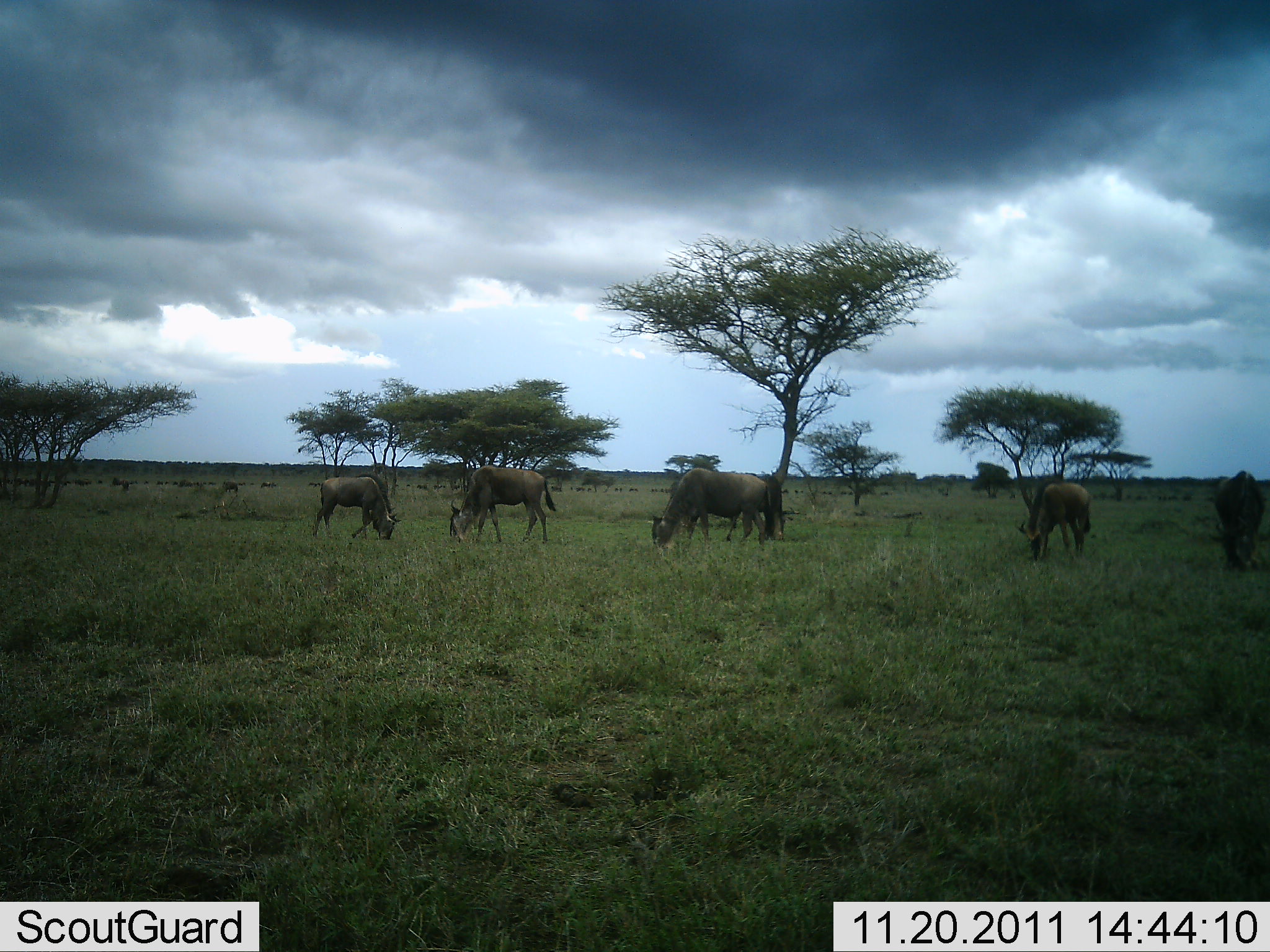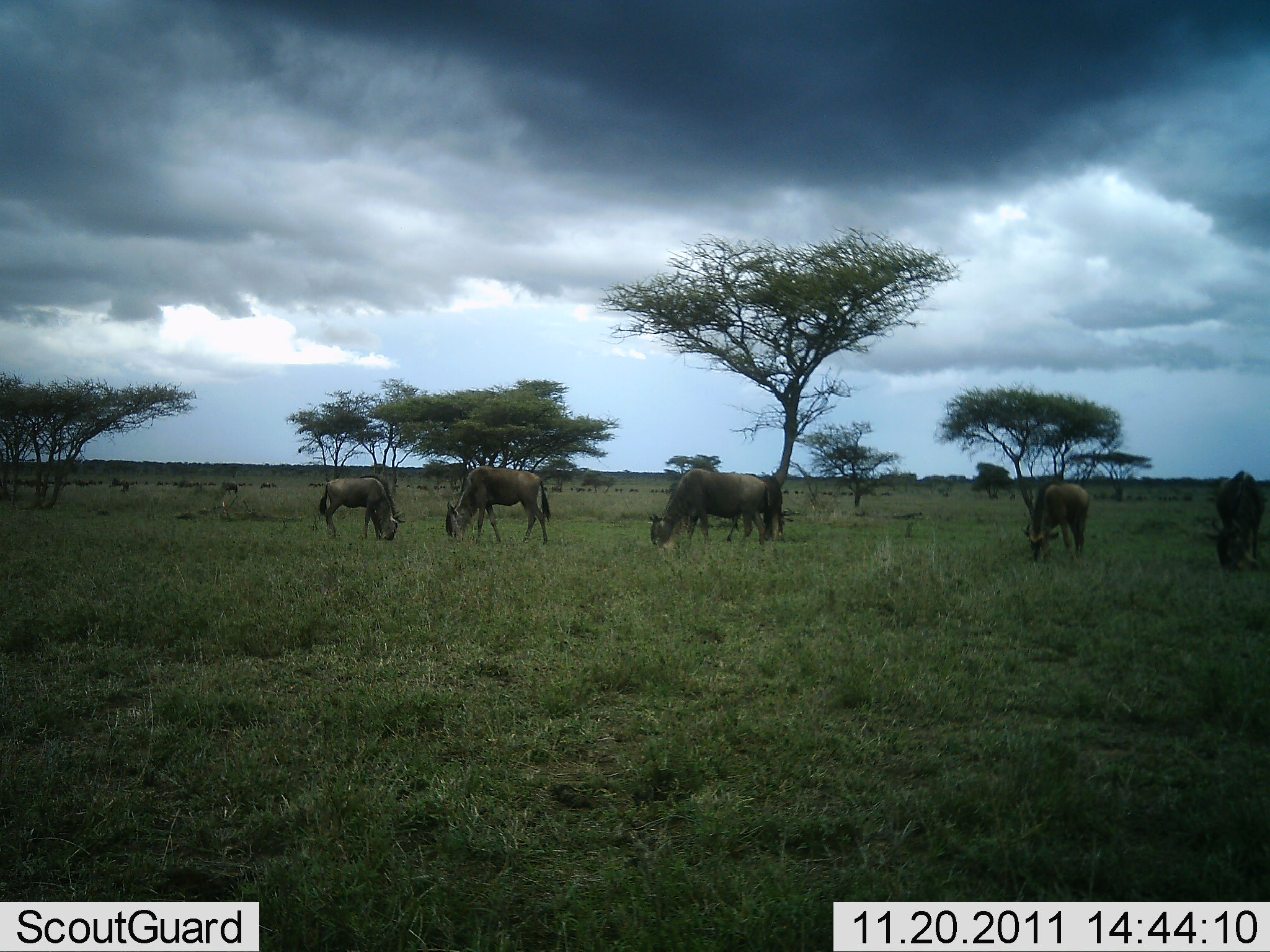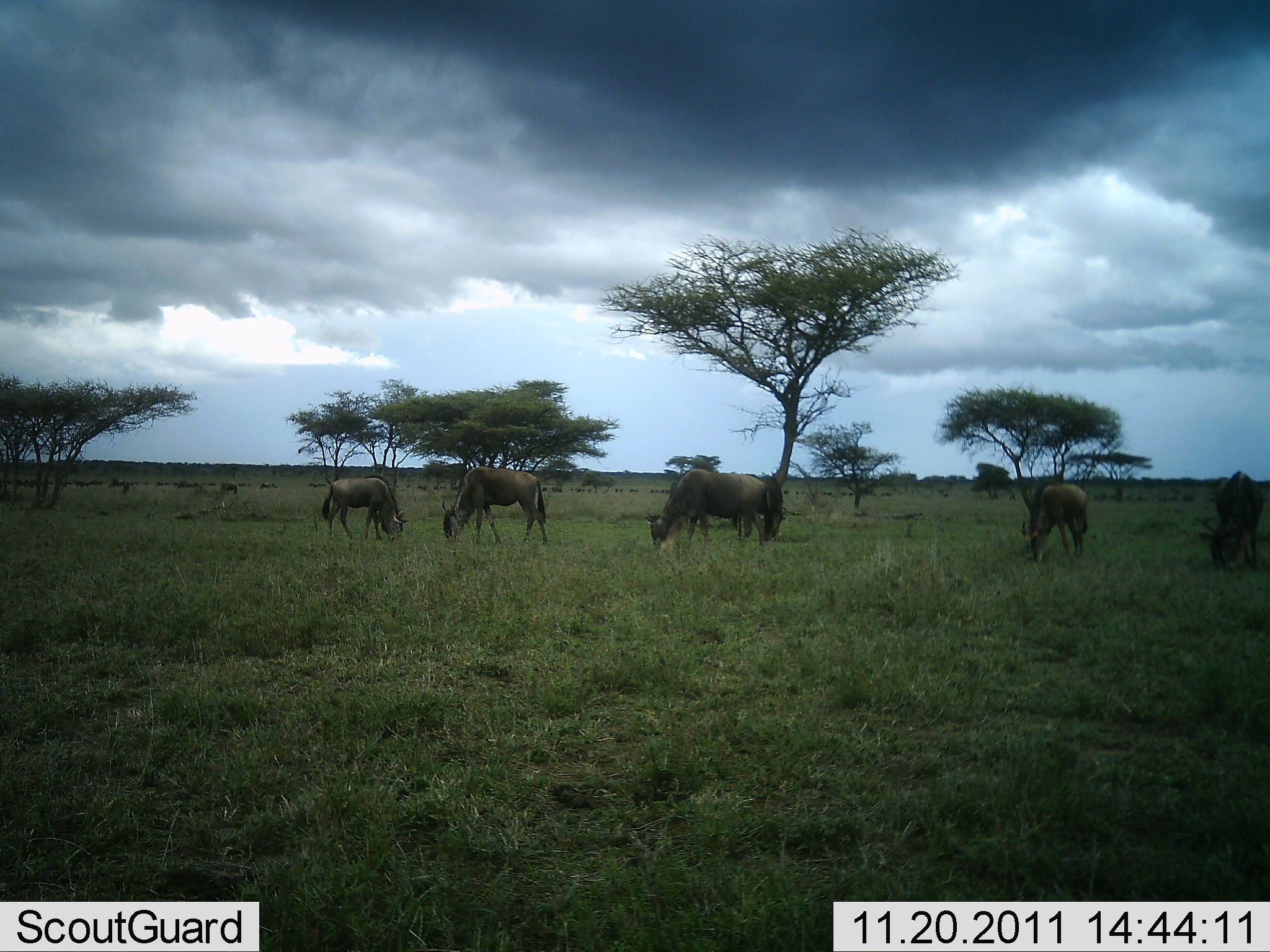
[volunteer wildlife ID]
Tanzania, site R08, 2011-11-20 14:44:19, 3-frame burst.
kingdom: Animalia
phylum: Chordata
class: Mammalia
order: Artiodactyla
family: Bovidae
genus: Connochaetes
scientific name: Connochaetes taurinus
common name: blue wildebeest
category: wildebeest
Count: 5.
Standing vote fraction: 20%.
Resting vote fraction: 0%.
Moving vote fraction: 0%.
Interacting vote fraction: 10%.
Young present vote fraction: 0%.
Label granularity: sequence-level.